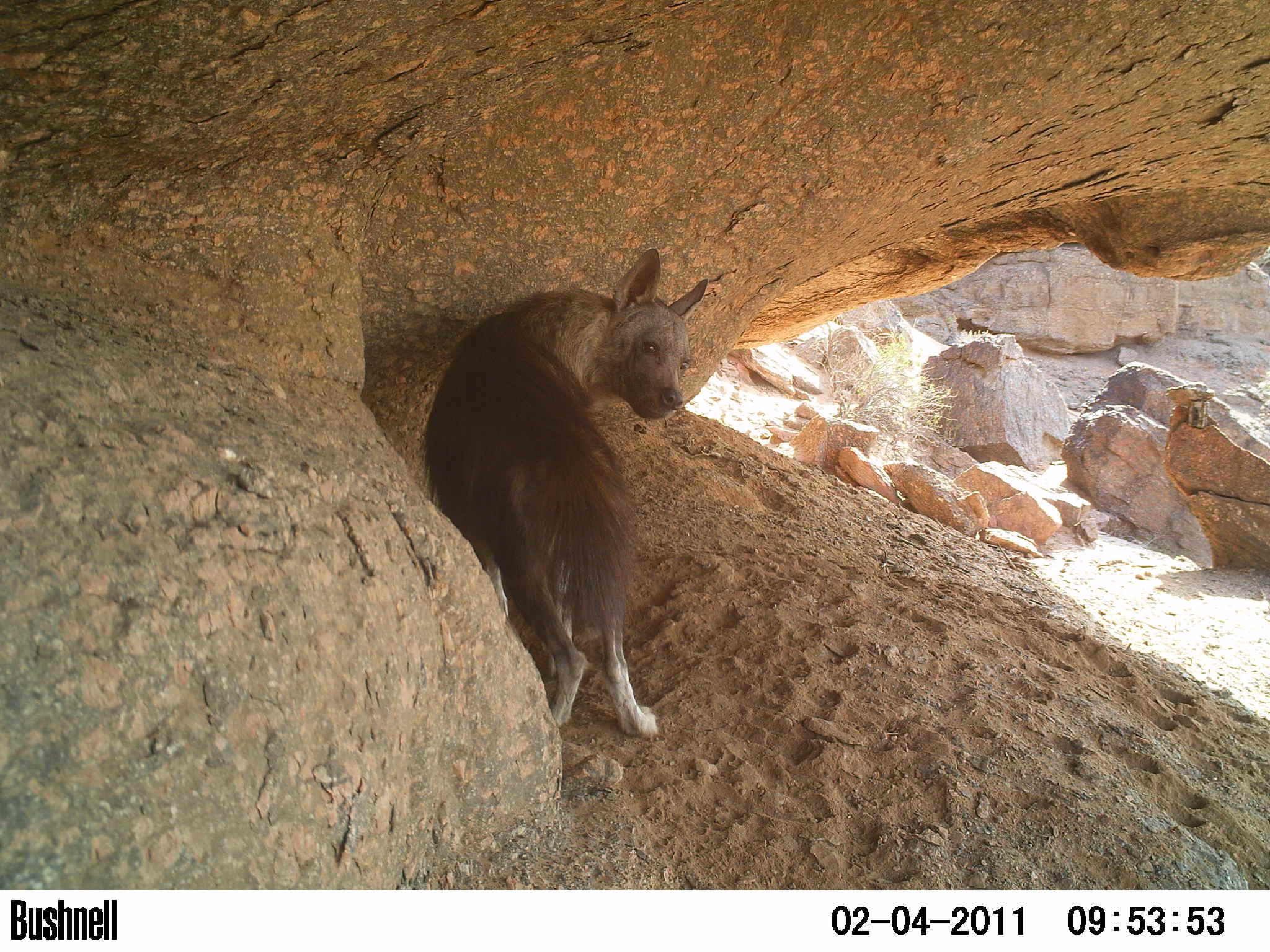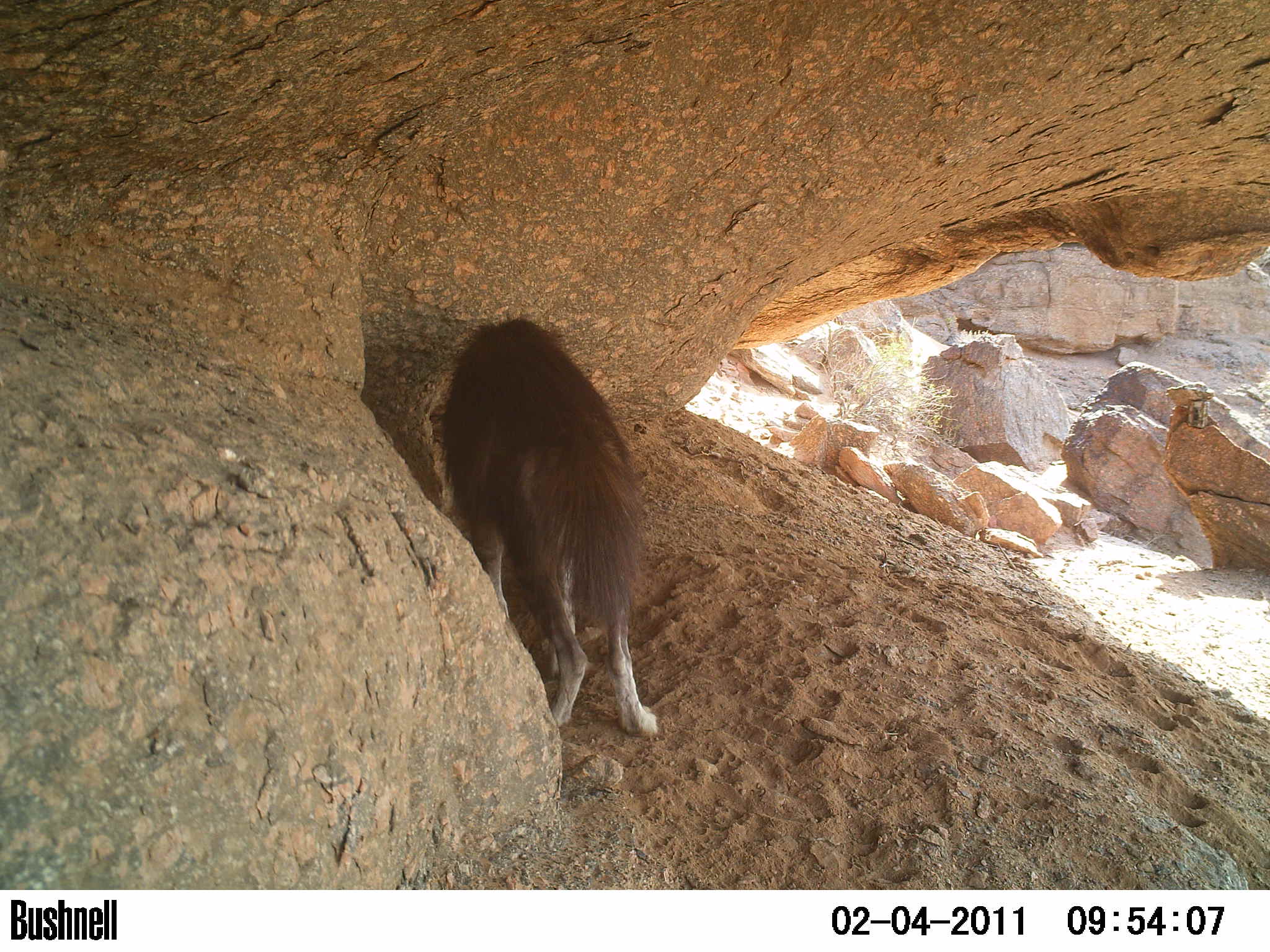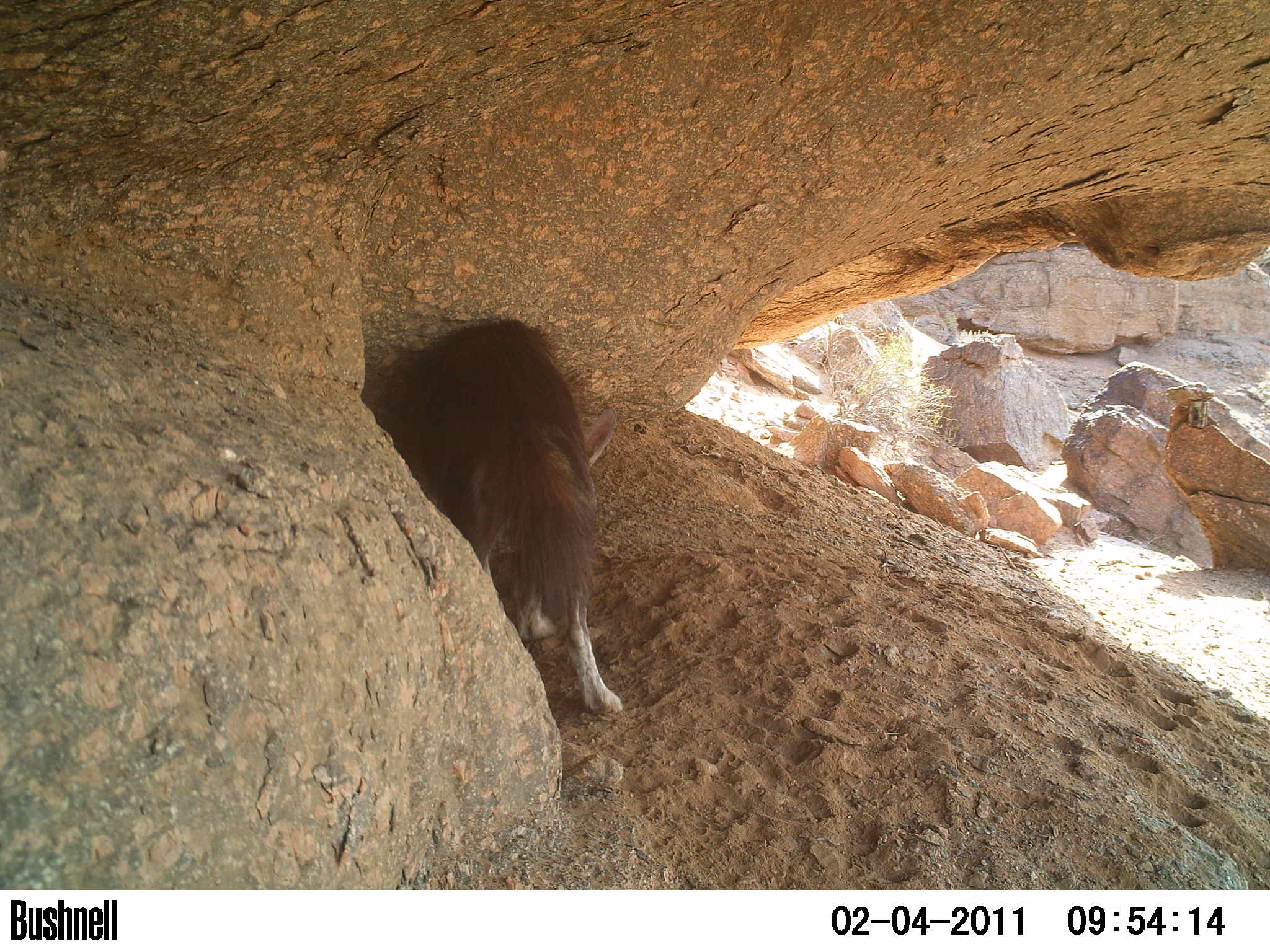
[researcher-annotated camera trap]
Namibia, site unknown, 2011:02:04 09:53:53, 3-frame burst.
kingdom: Animalia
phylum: Chordata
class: Mammalia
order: Carnivora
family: Hyaenidae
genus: Parahyaena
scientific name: Parahyaena brunnea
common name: brown hyena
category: hyaena brunnea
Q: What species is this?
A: Hyaena brunnea (brown hyena) (Parahyaena brunnea).